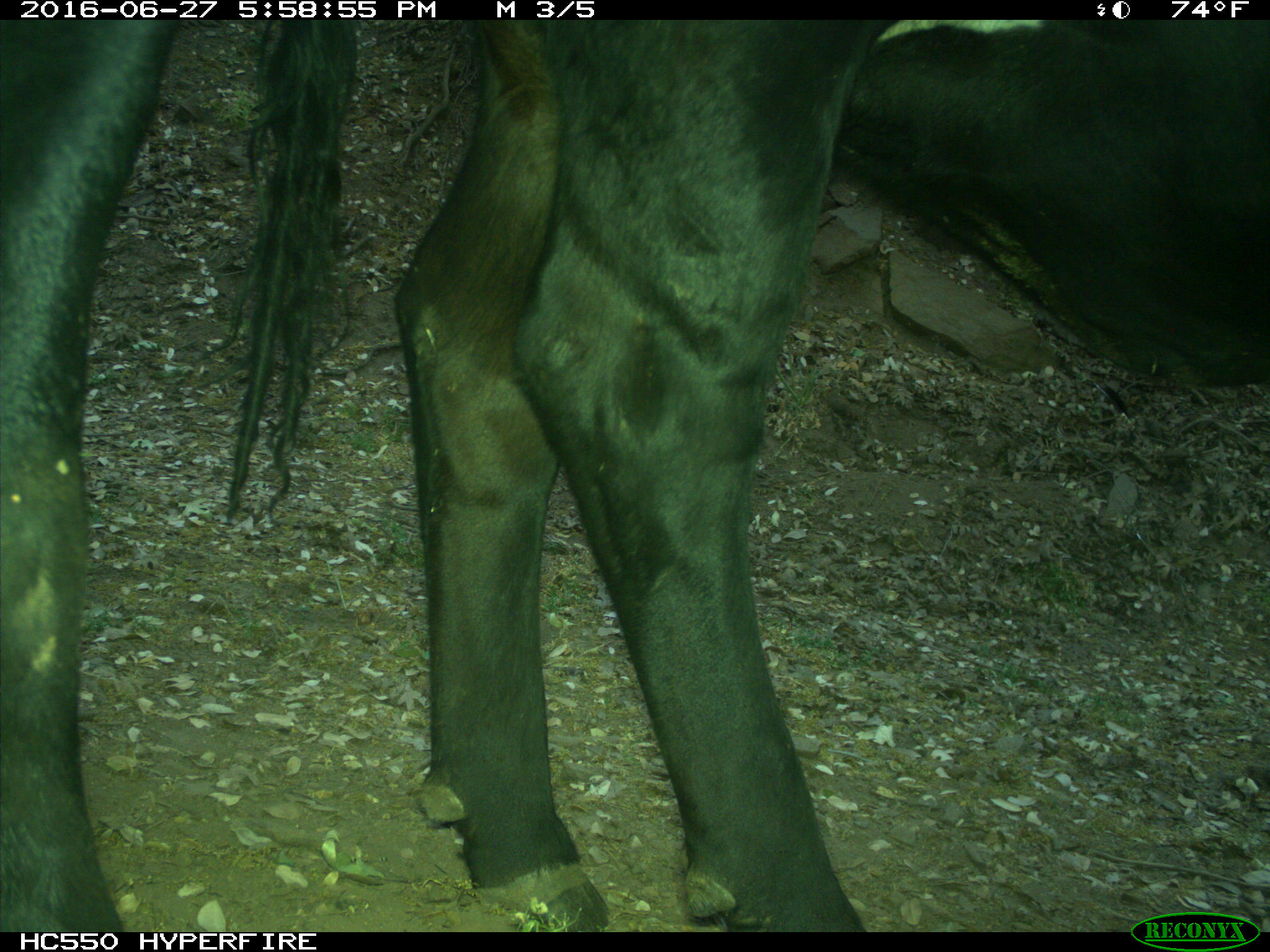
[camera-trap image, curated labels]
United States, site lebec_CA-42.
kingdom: Animalia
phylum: Chordata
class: Mammalia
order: Artiodactyla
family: Bovidae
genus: Bos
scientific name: Bos taurus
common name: domestic cow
Bos taurus (domestic cow).